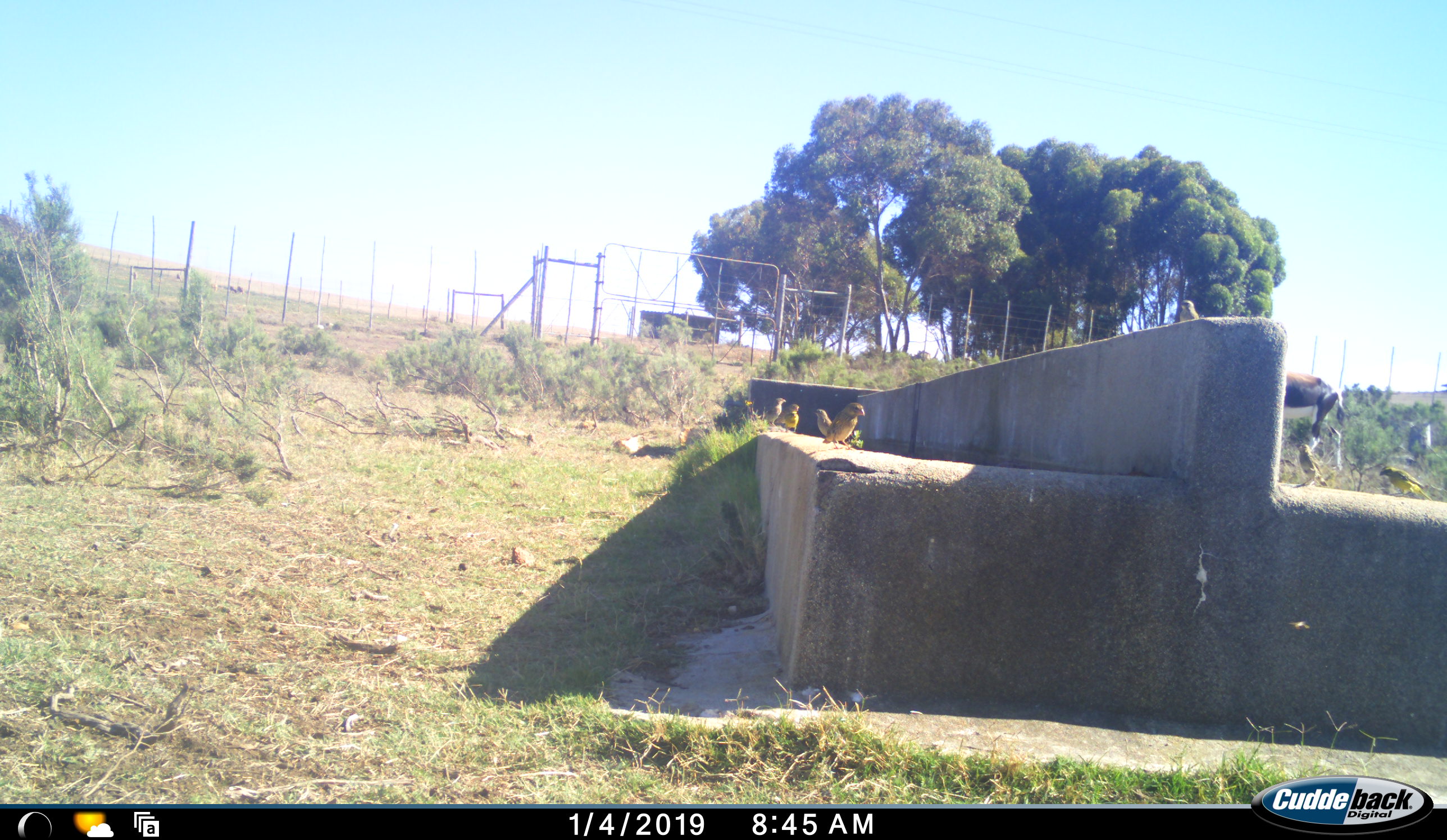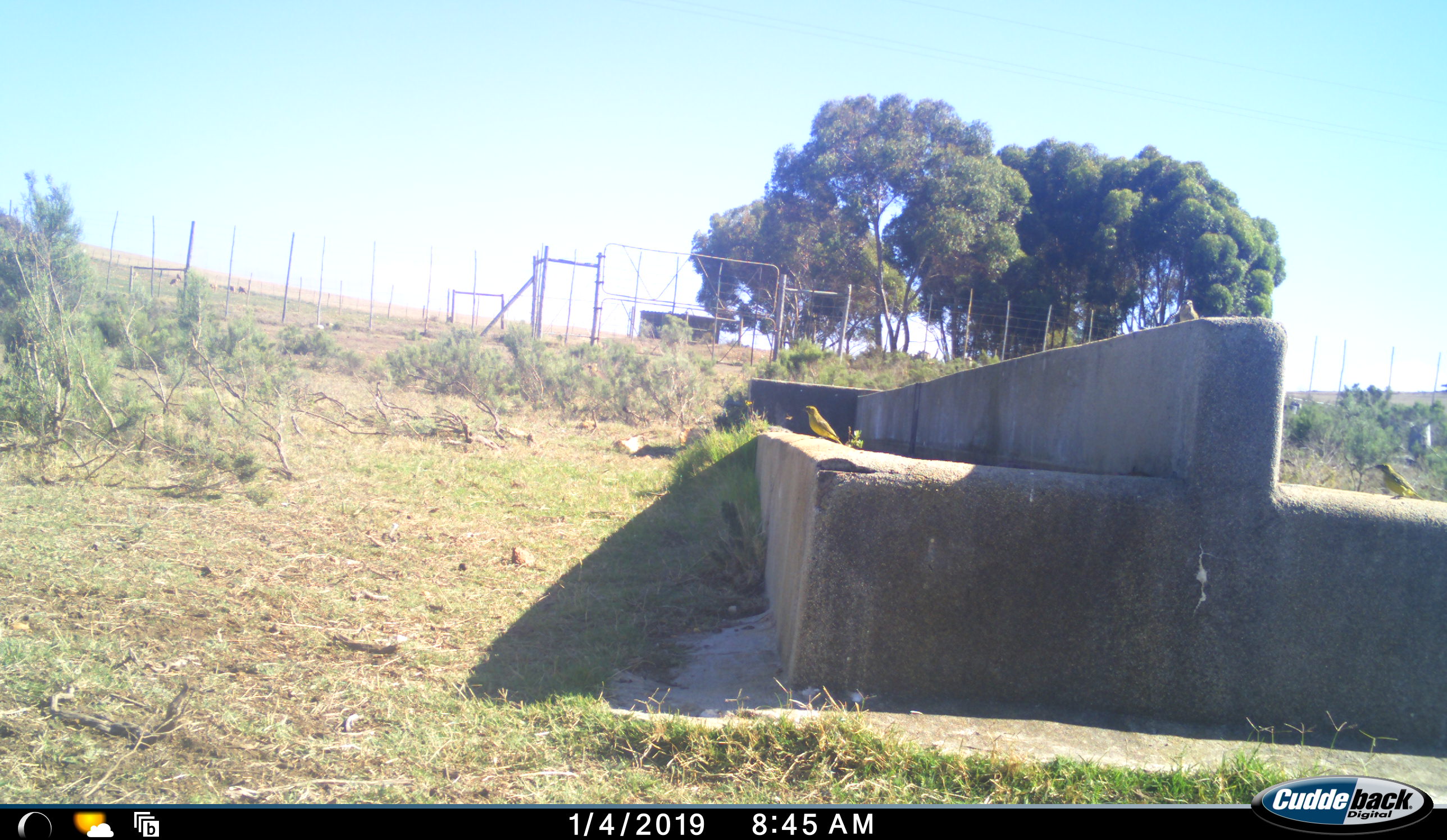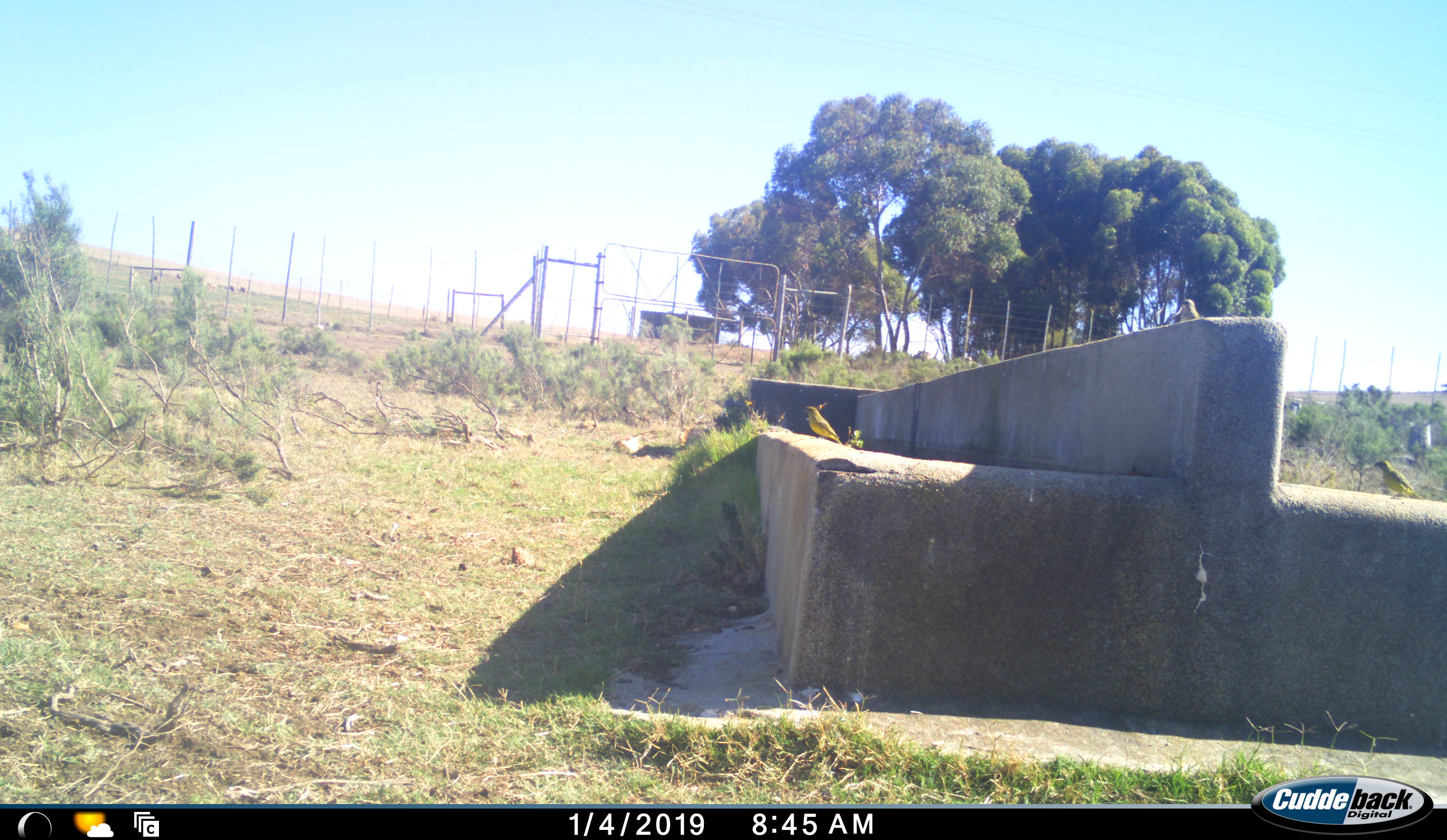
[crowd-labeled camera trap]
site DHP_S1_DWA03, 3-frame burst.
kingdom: Animalia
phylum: Chordata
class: Aves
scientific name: Aves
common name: bird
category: birdother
Birdother (bird) (Aves), count 6. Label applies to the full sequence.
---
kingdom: Animalia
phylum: Chordata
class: Mammalia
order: Artiodactyla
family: Bovidae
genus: Damaliscus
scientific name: Damaliscus pygargus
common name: bontebok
Bontebok (Damaliscus pygargus), count 1. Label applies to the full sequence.